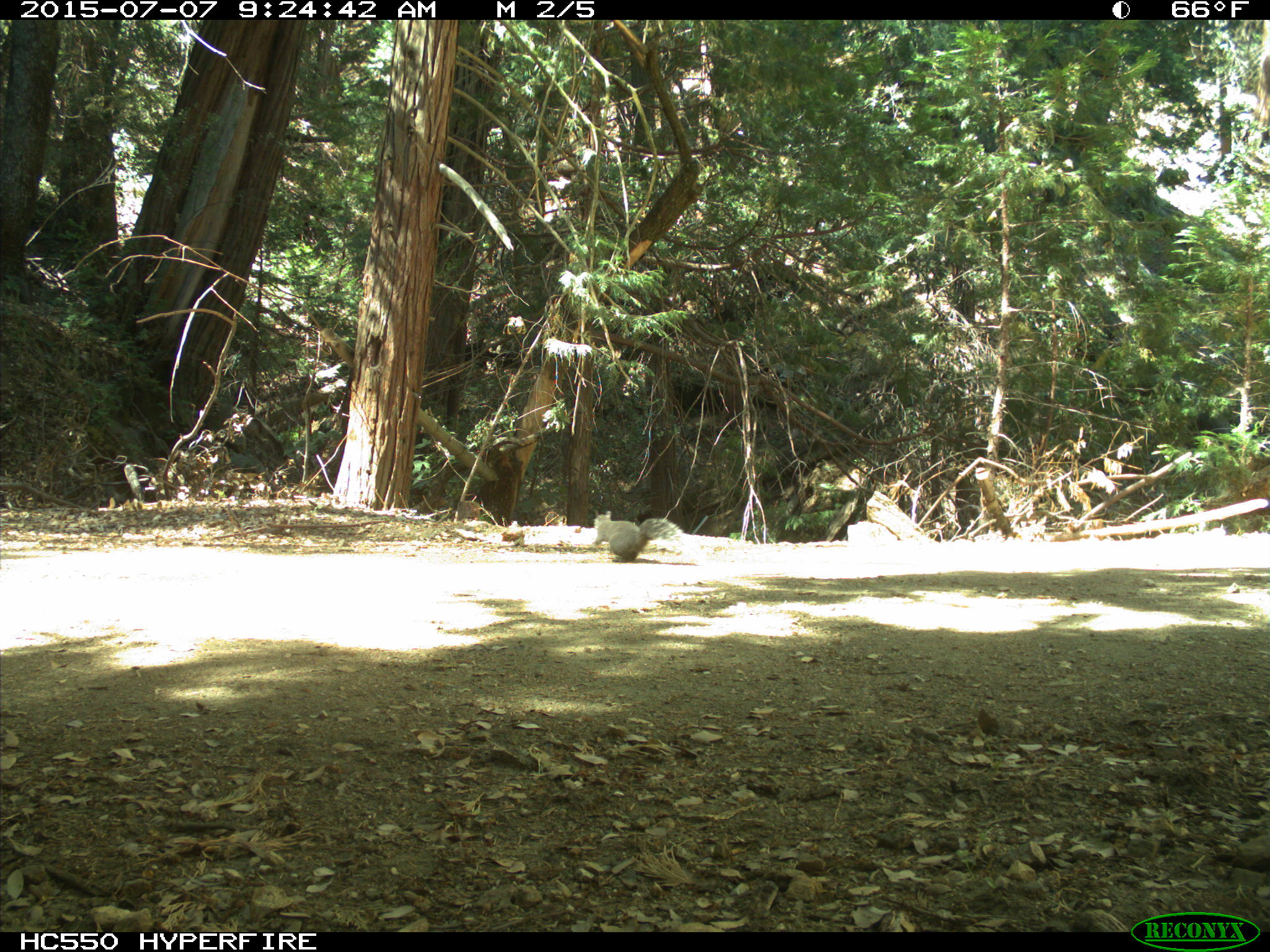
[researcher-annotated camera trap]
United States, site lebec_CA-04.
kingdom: Animalia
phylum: Chordata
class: Mammalia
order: Rodentia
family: Sciuridae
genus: Sciurus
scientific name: Sciurus carolinensis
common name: eastern gray squirrel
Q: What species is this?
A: Sciurus carolinensis (eastern gray squirrel).